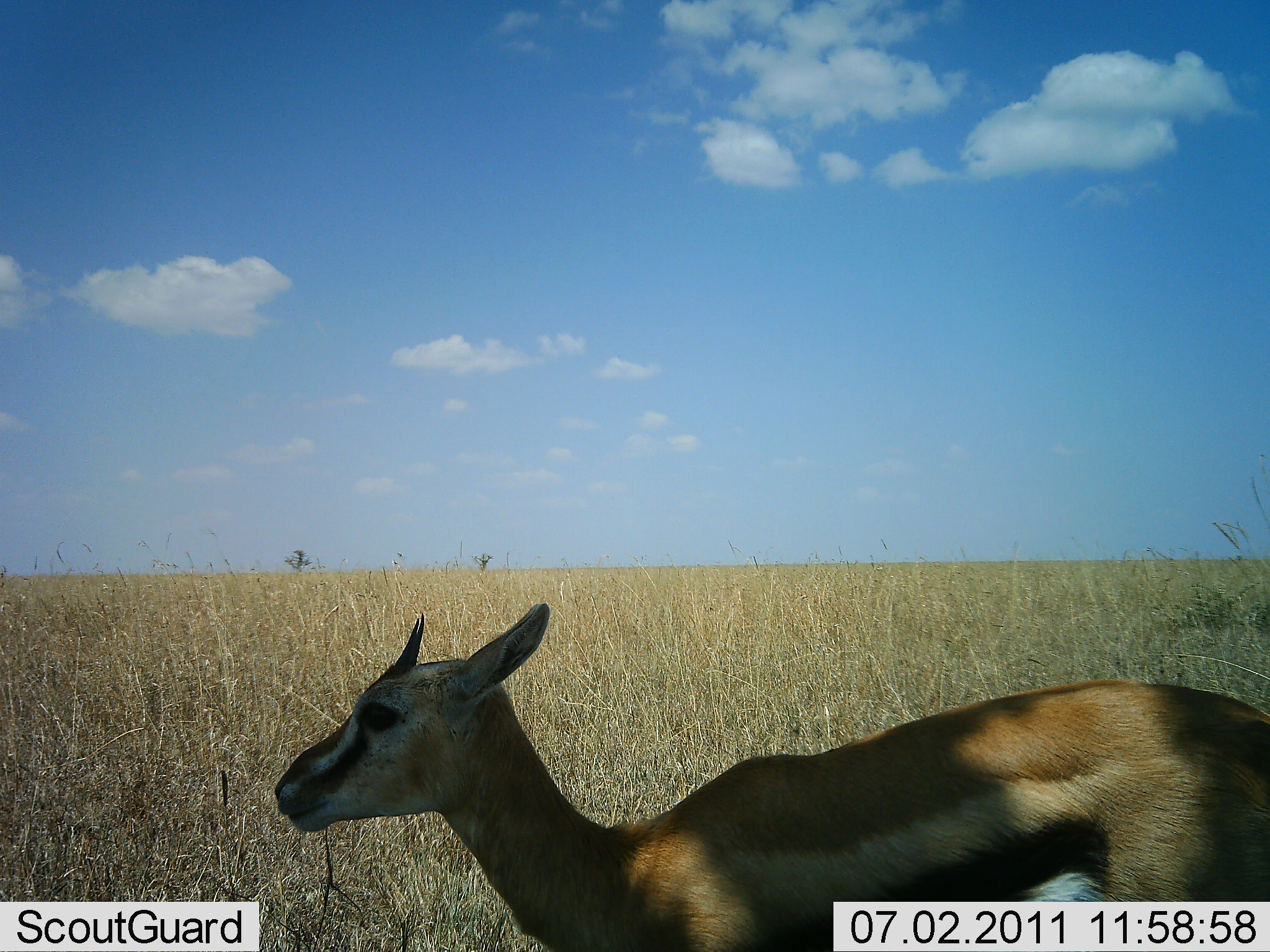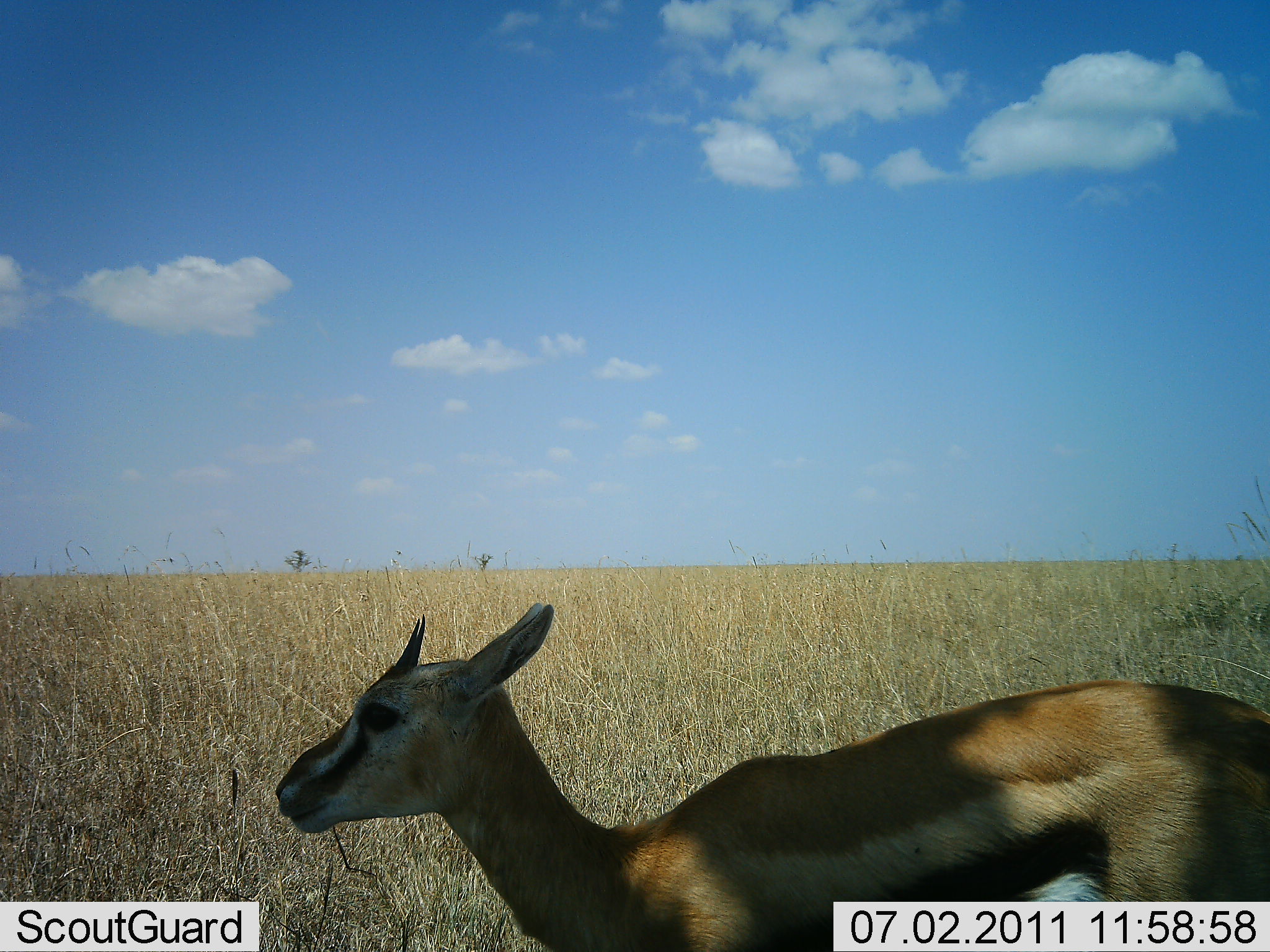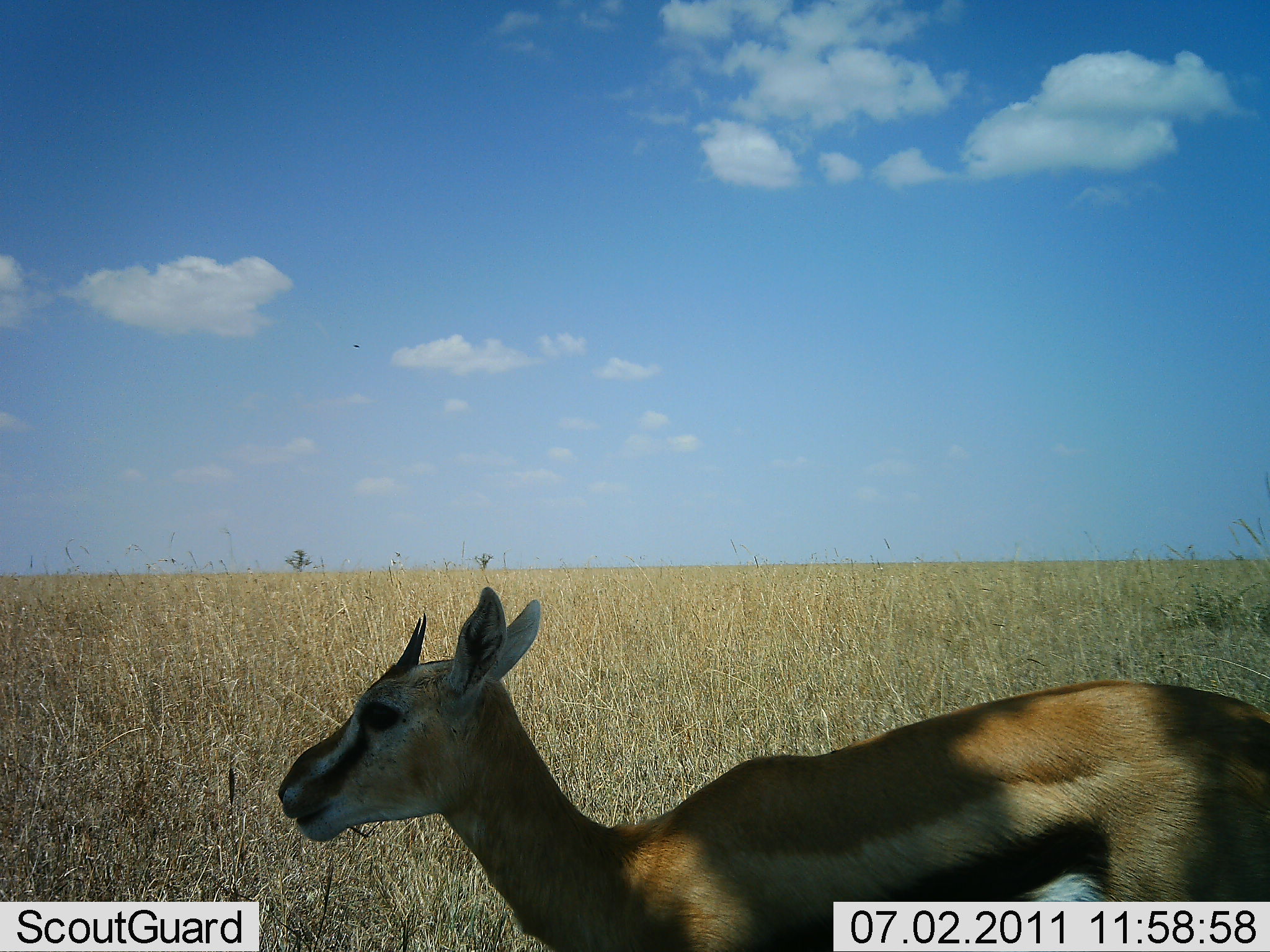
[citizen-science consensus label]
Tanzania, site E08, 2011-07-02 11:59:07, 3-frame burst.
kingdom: Animalia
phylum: Chordata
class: Mammalia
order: Artiodactyla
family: Bovidae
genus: Eudorcas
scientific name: Eudorcas thomsonii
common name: thomson's gazelle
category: gazellethomsons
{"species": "gazellethomsons (thomson's gazelle) (Eudorcas thomsonii)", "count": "1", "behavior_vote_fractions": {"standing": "75%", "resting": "17%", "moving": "8%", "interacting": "0%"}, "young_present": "8%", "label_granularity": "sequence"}